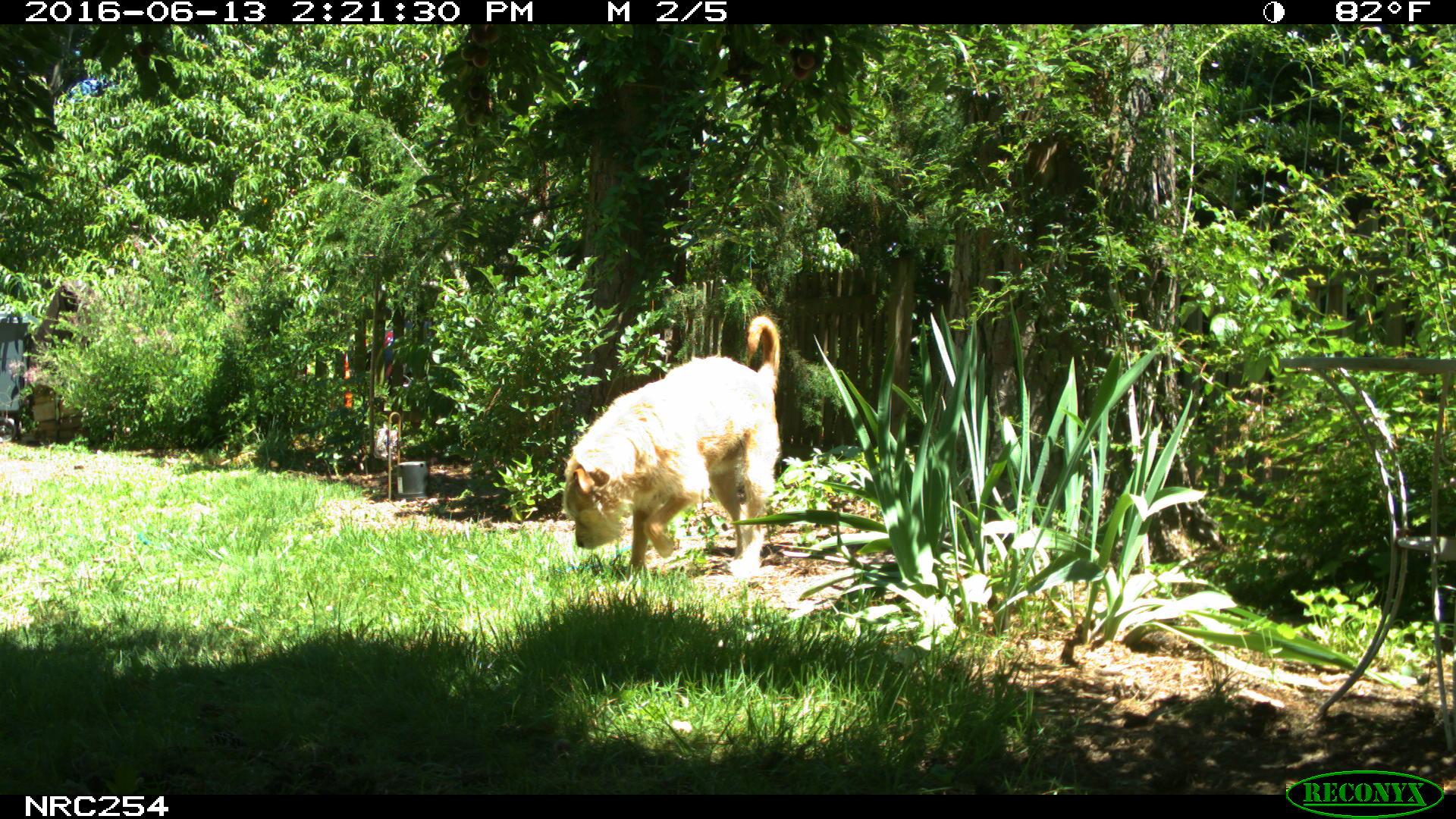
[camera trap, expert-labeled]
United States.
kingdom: Animalia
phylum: Chordata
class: Mammalia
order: Carnivora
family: Canidae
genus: Canis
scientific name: Canis familiaris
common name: domestic dog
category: Dog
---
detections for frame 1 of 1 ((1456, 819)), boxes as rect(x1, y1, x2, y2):
Dog: rect(563, 310, 794, 592)